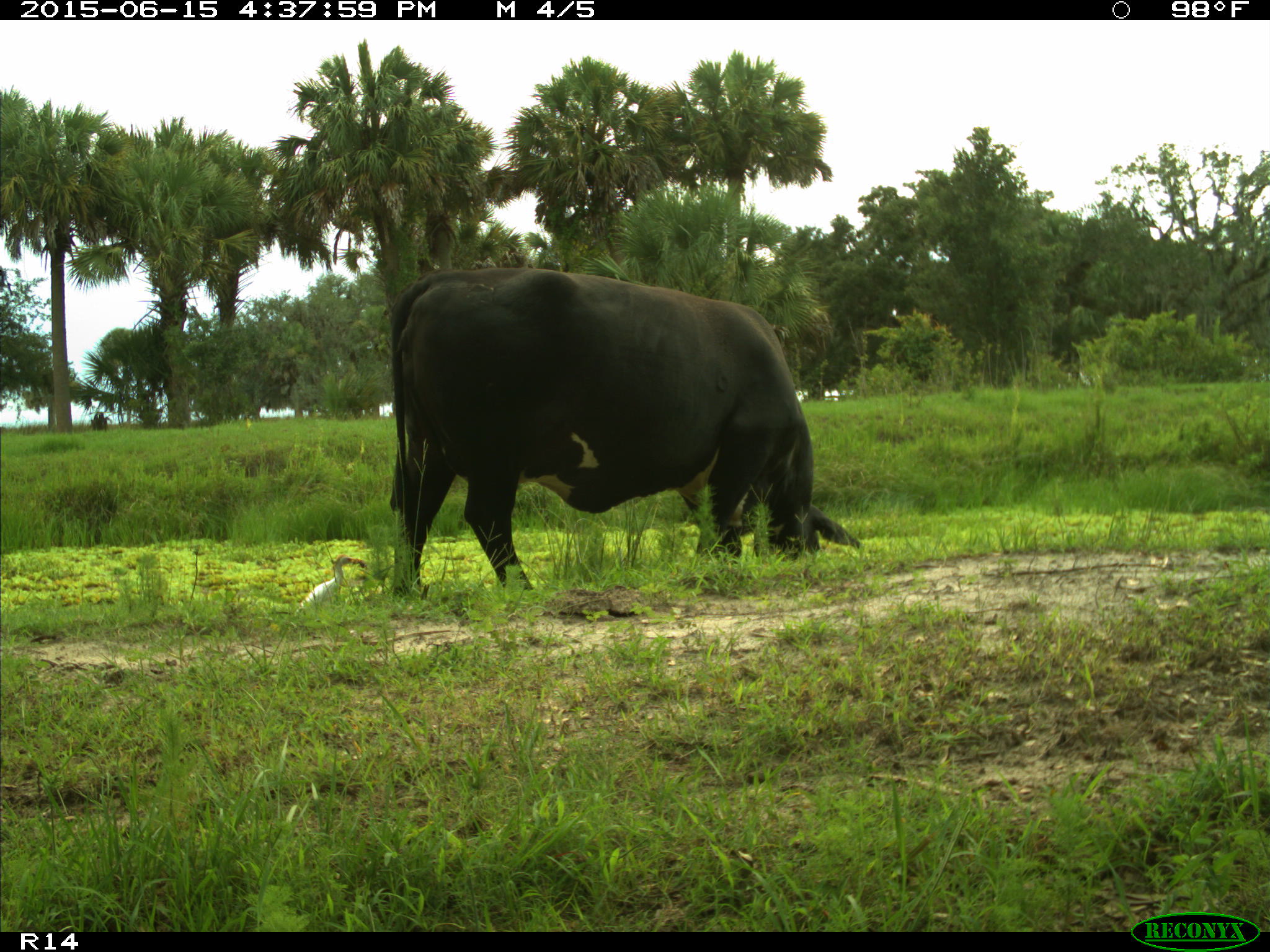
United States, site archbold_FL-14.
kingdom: Animalia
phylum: Chordata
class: Mammalia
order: Artiodactyla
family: Bovidae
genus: Bos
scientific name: Bos taurus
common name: domestic cow